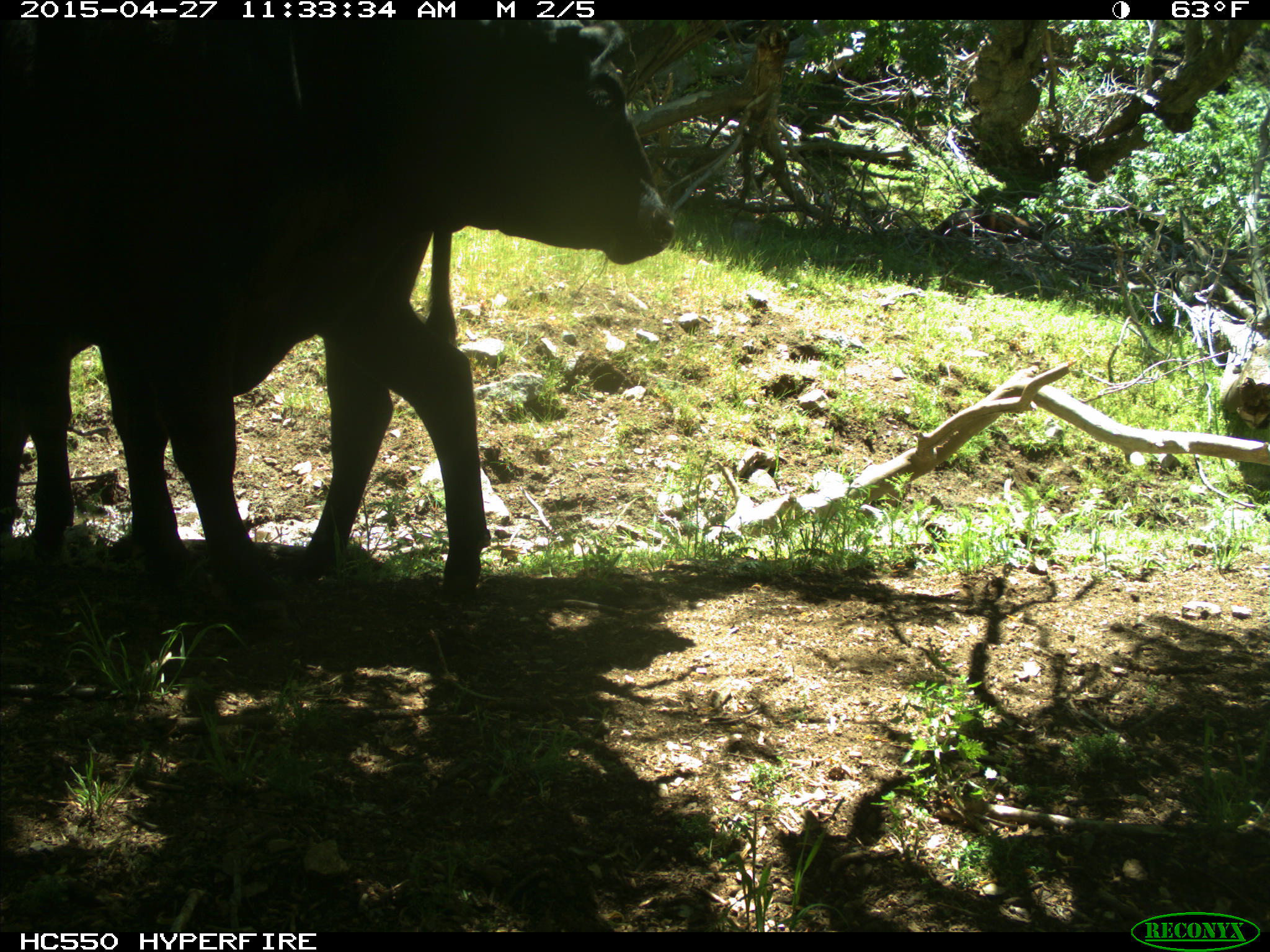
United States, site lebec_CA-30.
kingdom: Animalia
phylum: Chordata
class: Mammalia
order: Artiodactyla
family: Bovidae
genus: Bos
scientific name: Bos taurus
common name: domestic cow